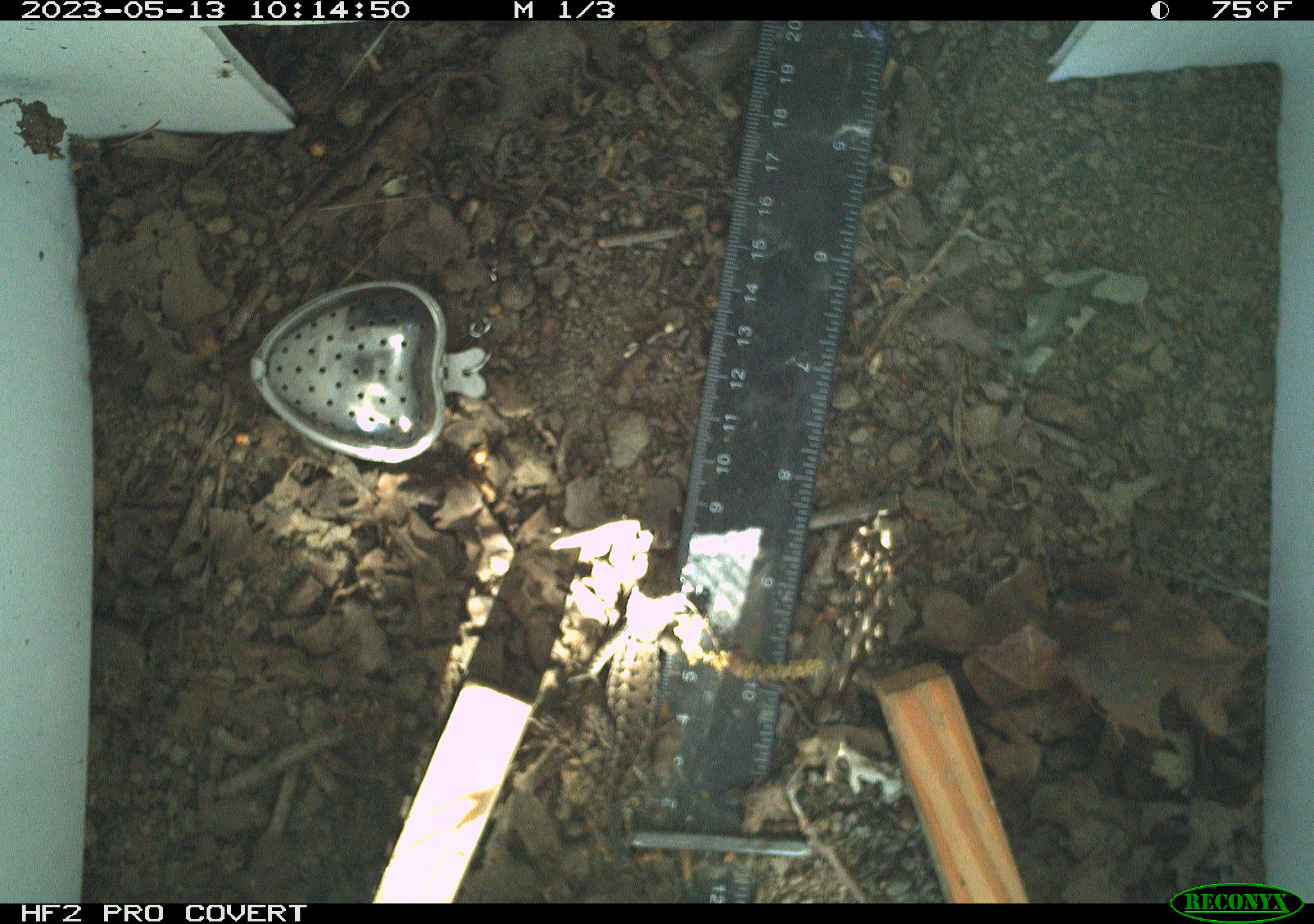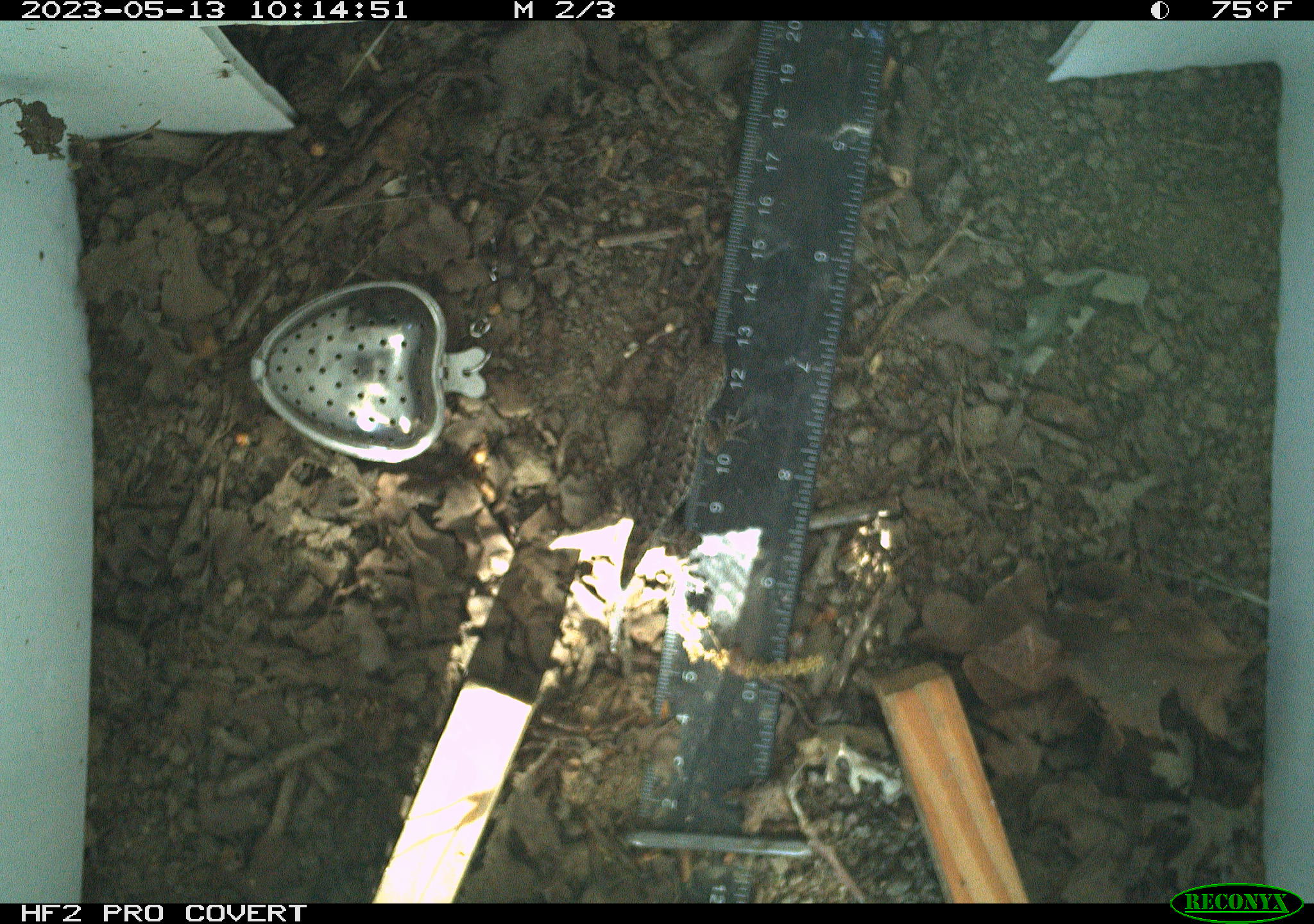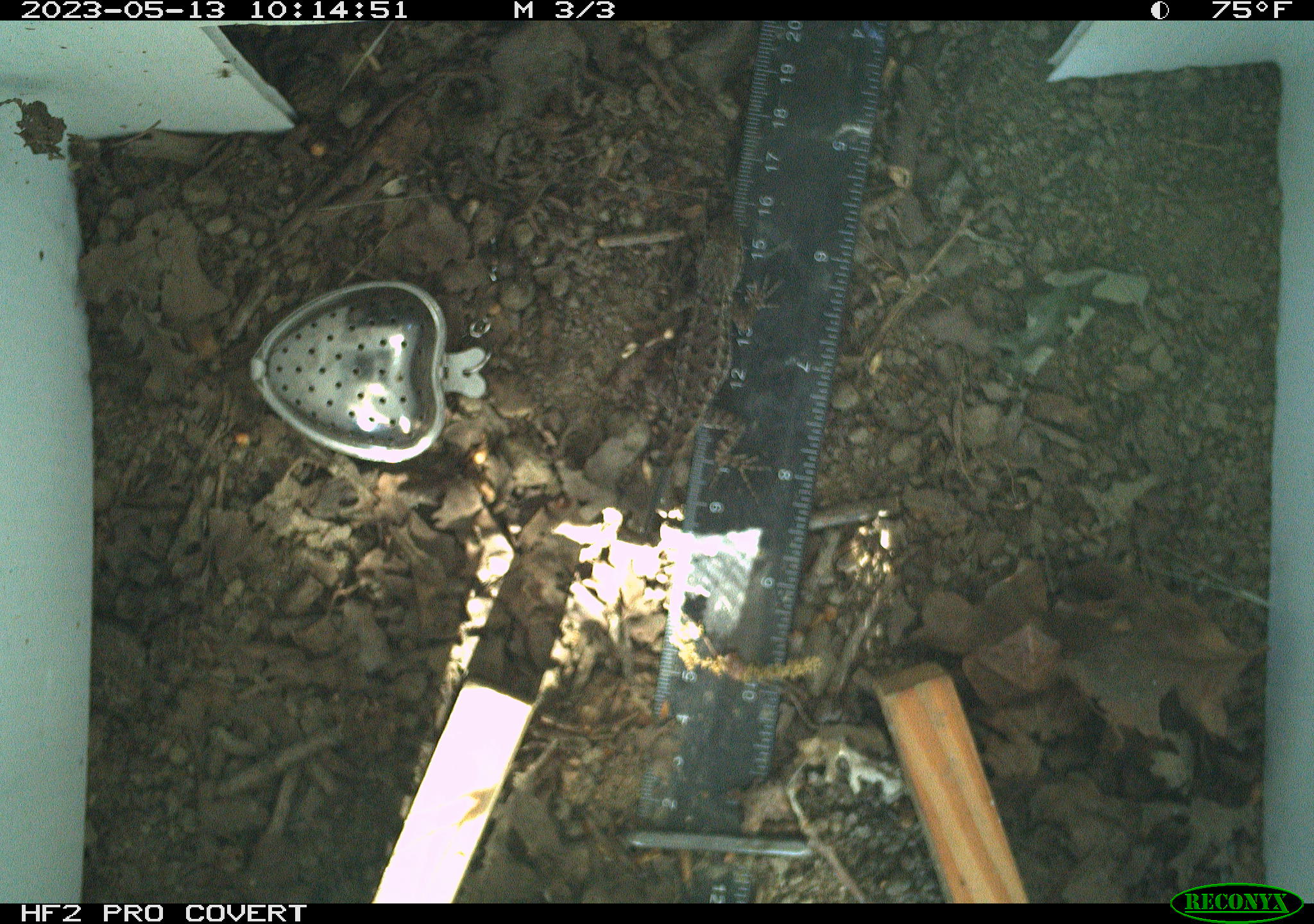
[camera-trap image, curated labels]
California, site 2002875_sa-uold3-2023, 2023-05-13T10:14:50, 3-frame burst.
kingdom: Animalia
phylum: Chordata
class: Reptilia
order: Squamata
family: Phrynosomatidae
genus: Sceloporus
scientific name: Sceloporus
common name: spiny lizards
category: sceloporus species